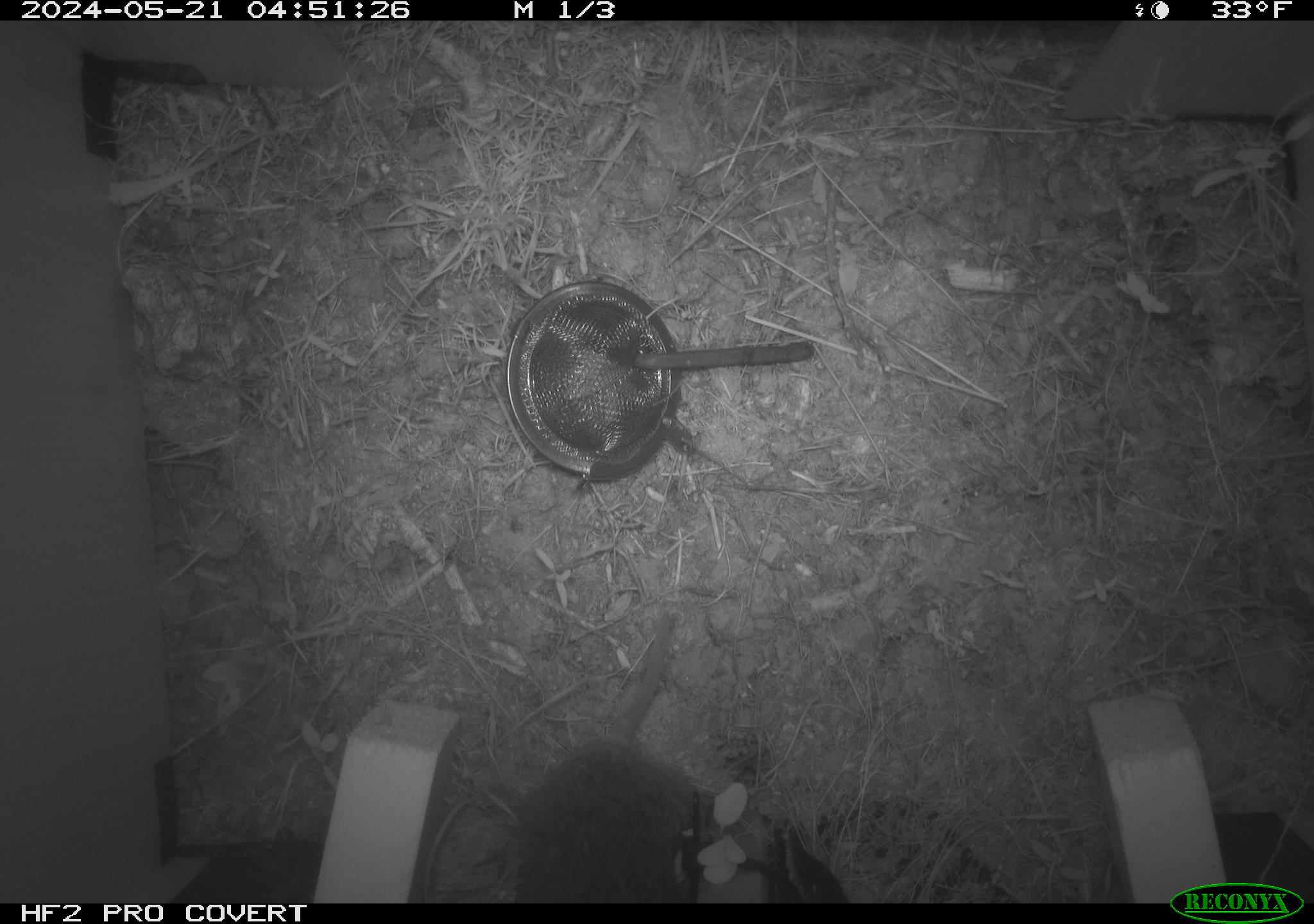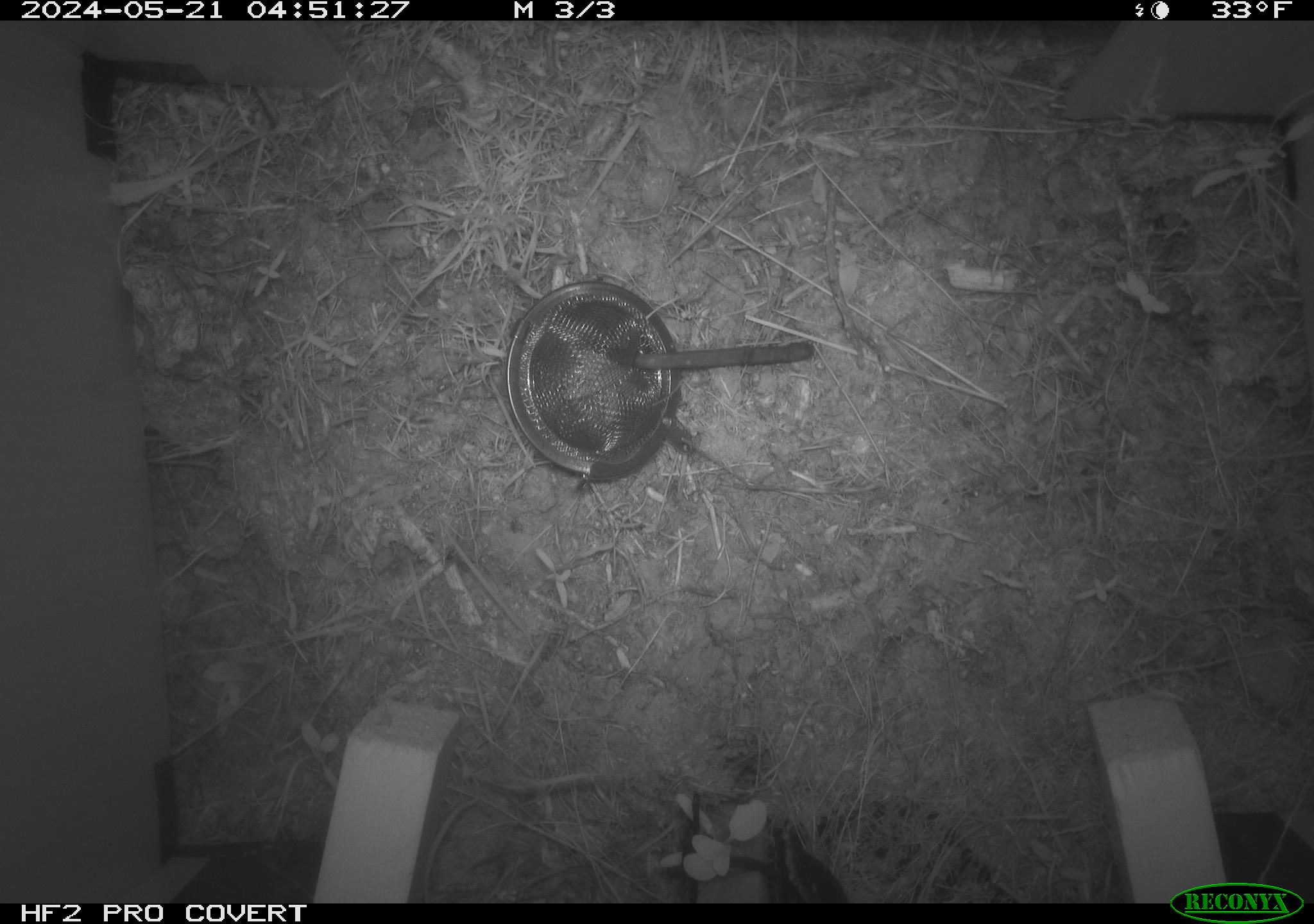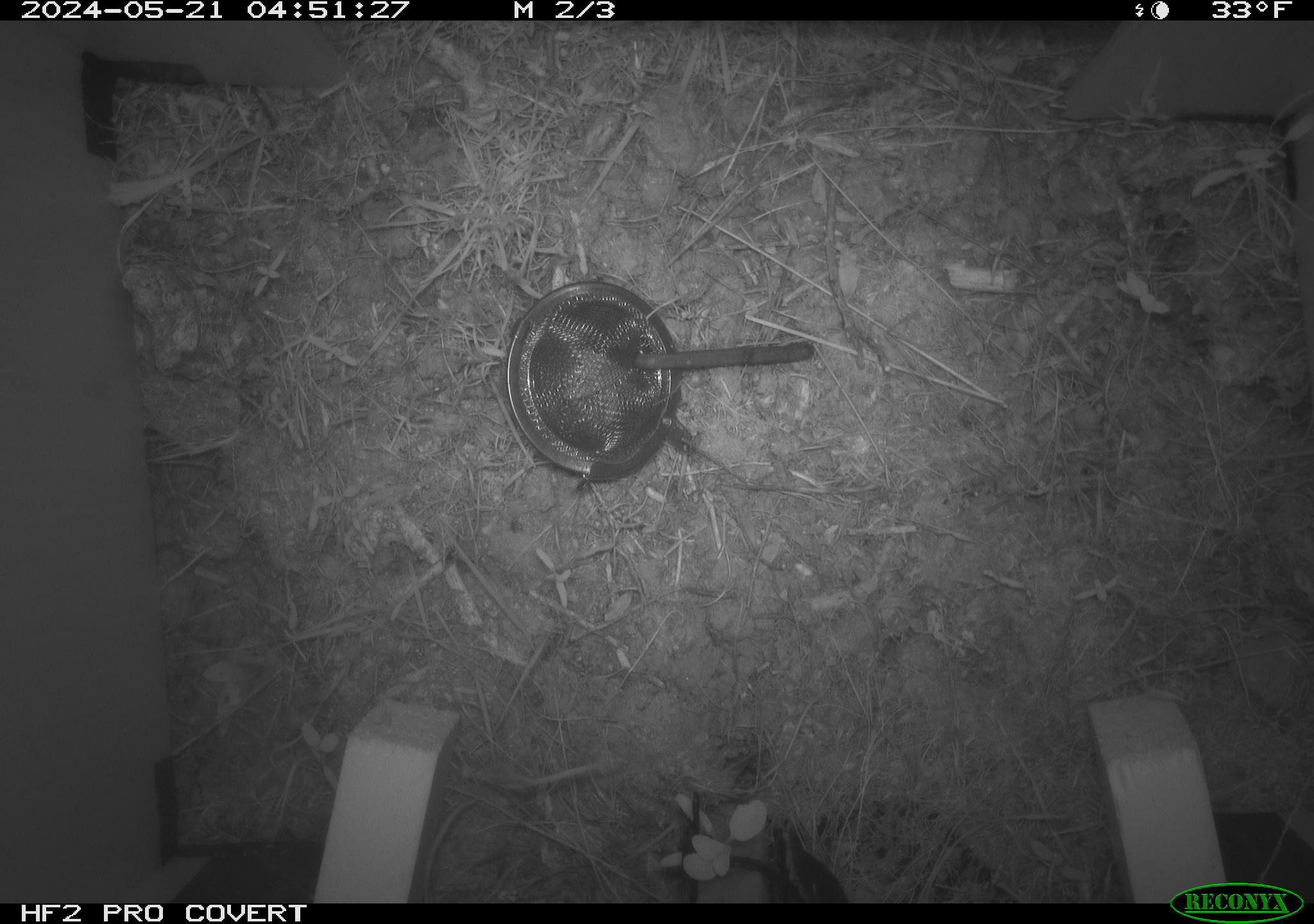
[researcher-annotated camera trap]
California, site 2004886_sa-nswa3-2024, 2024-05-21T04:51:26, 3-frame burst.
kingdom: Animalia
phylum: Chordata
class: Mammalia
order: Rodentia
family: Cricetidae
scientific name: Arvicolinae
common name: voles, lemmings, and muskrats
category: arvicolinae subfamily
Arvicolinae subfamily (voles, lemmings, and muskrats) (Arvicolinae).